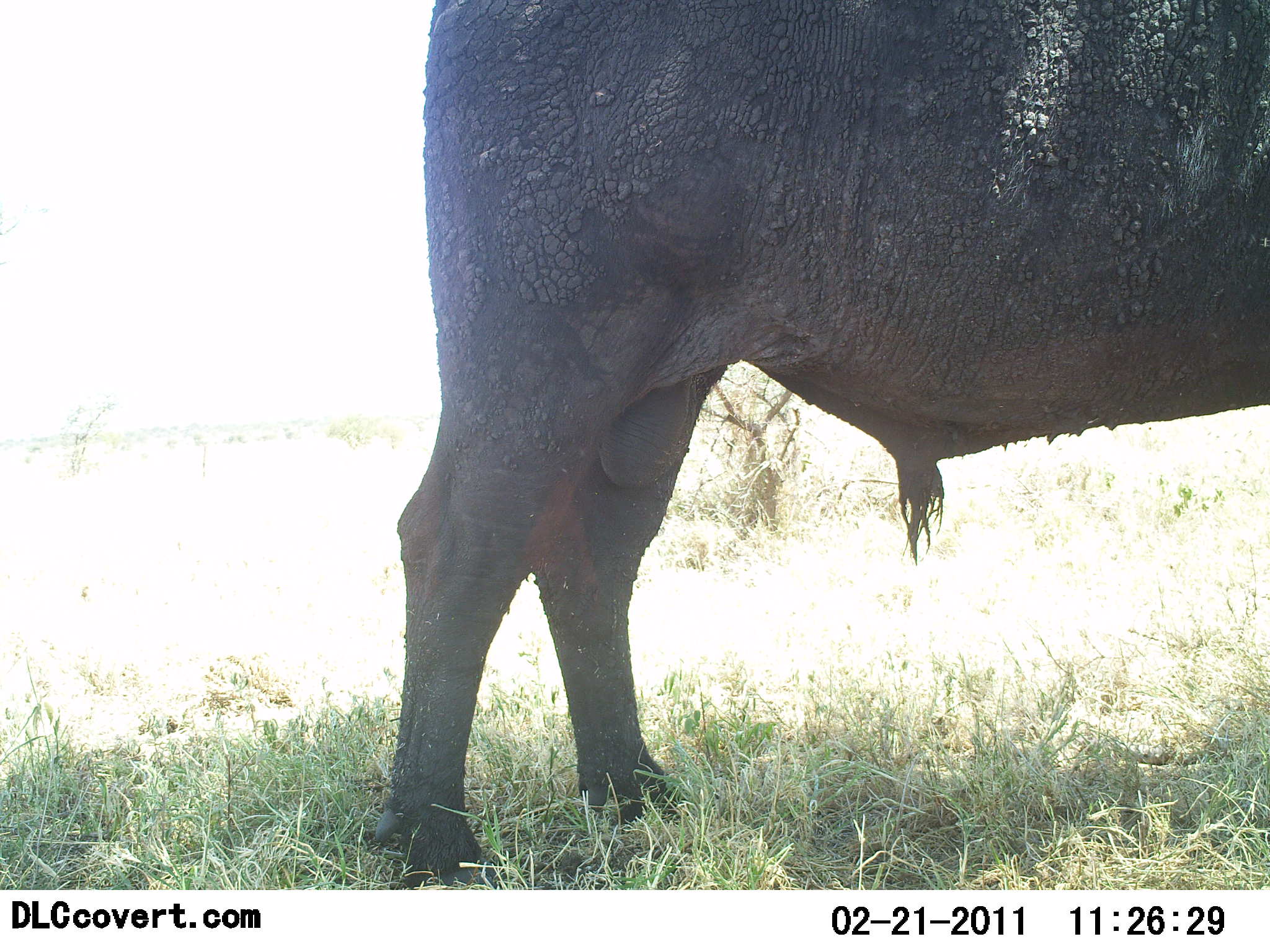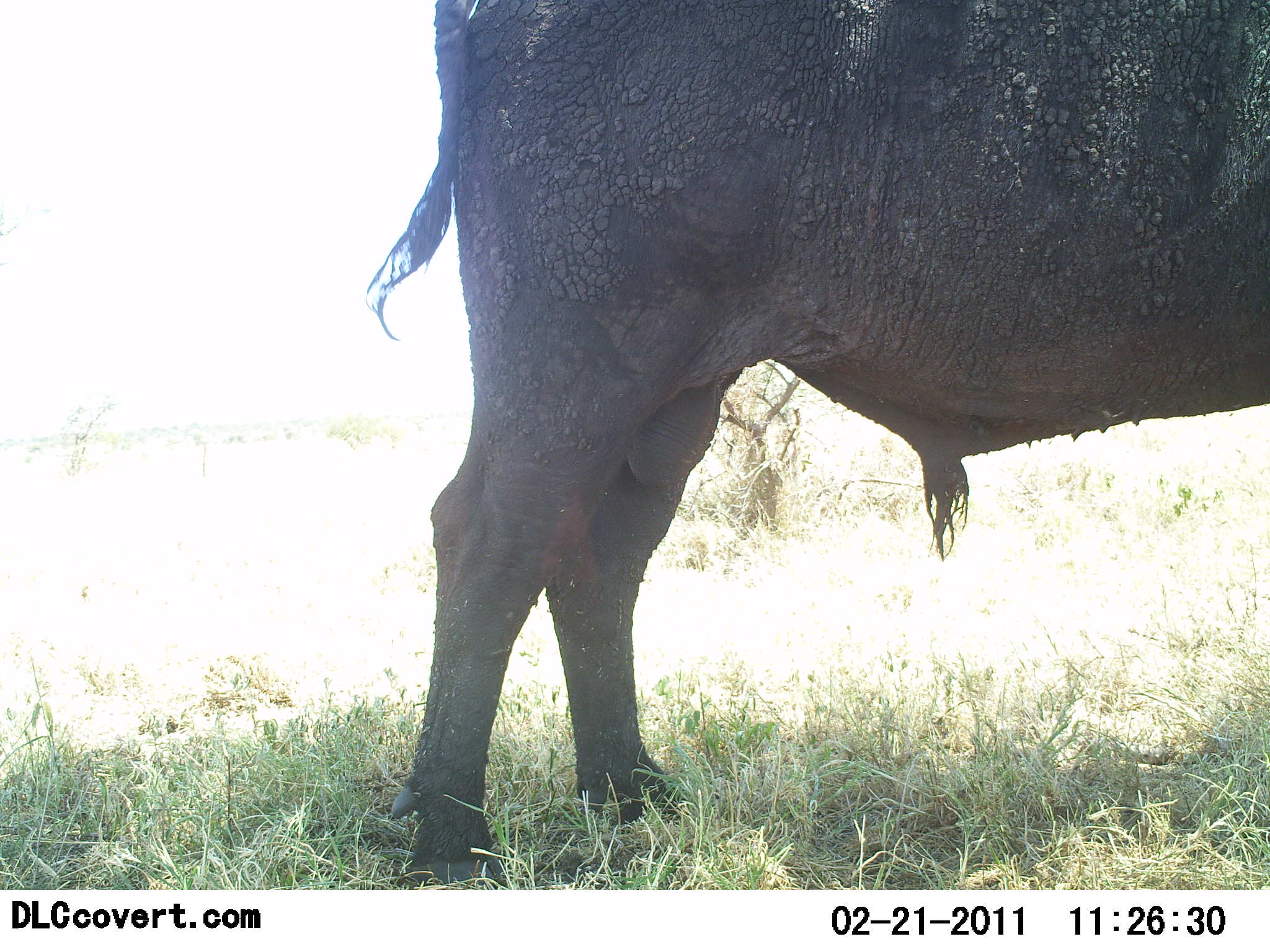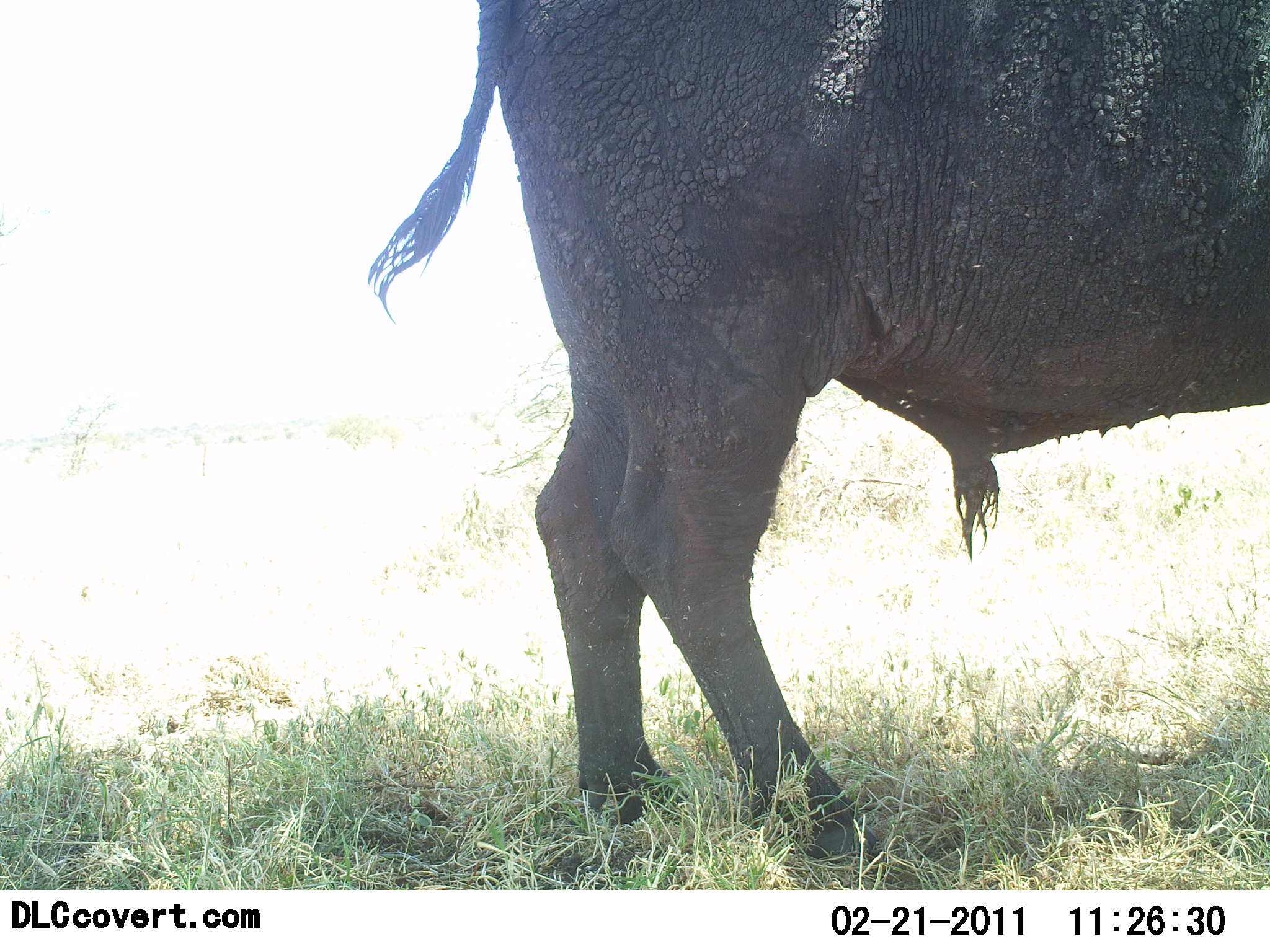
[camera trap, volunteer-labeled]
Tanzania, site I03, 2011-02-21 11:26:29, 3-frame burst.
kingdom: Animalia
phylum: Chordata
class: Mammalia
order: Artiodactyla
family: Bovidae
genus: Syncerus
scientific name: Syncerus caffer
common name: cape buffalo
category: buffalo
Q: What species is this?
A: Buffalo (cape buffalo) (Syncerus caffer).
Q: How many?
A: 1.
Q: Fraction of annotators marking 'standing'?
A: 92%.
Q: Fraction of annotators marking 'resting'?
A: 0%.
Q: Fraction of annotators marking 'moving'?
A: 15%.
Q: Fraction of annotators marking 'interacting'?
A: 0%.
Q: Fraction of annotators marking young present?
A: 0%.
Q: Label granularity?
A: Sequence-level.